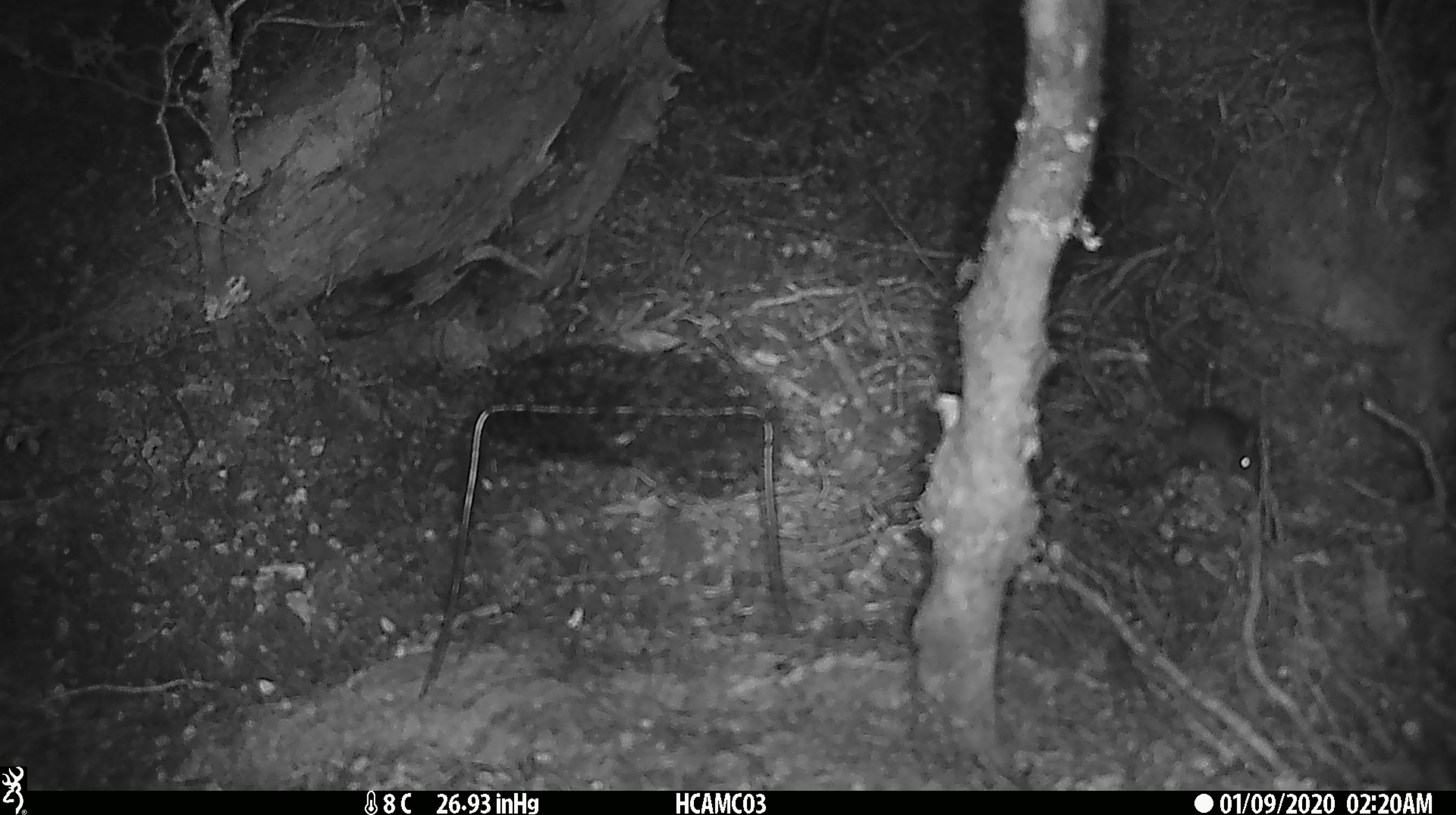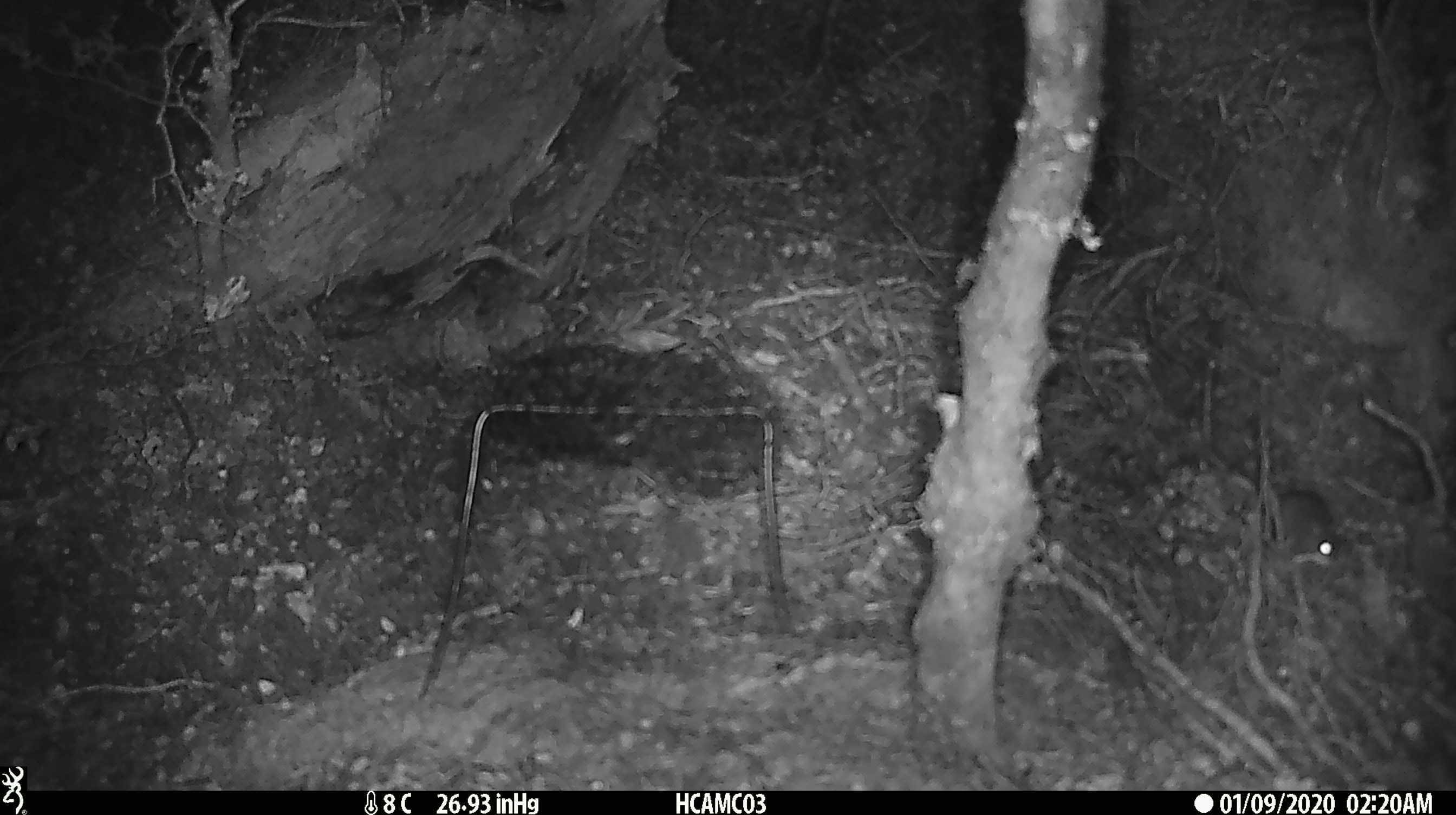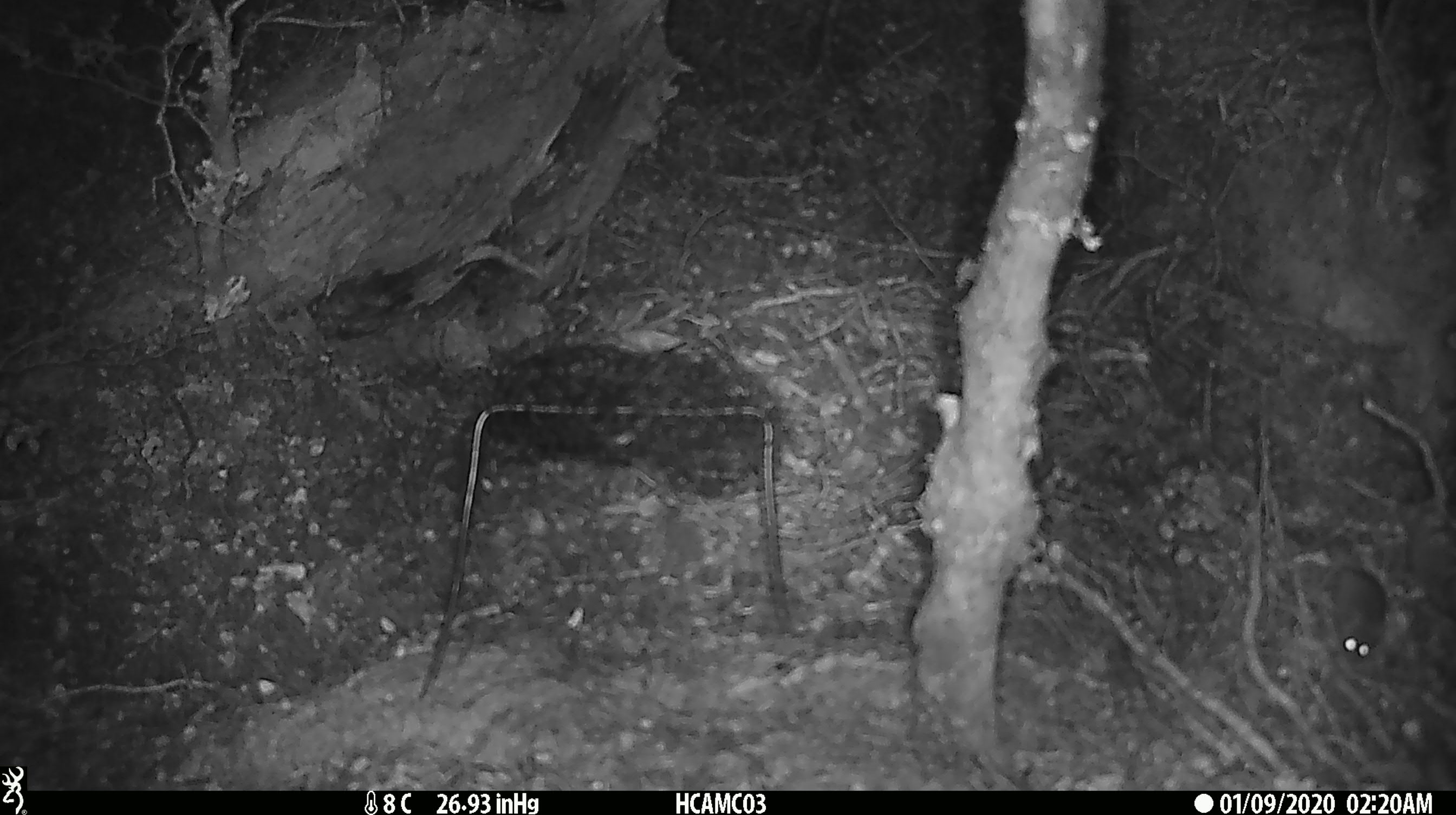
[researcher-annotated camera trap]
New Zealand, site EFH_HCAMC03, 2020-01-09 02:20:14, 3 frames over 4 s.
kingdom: Animalia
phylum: Chordata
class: Mammalia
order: Rodentia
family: Muridae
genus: Mus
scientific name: Mus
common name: mouse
Mouse (Mus).